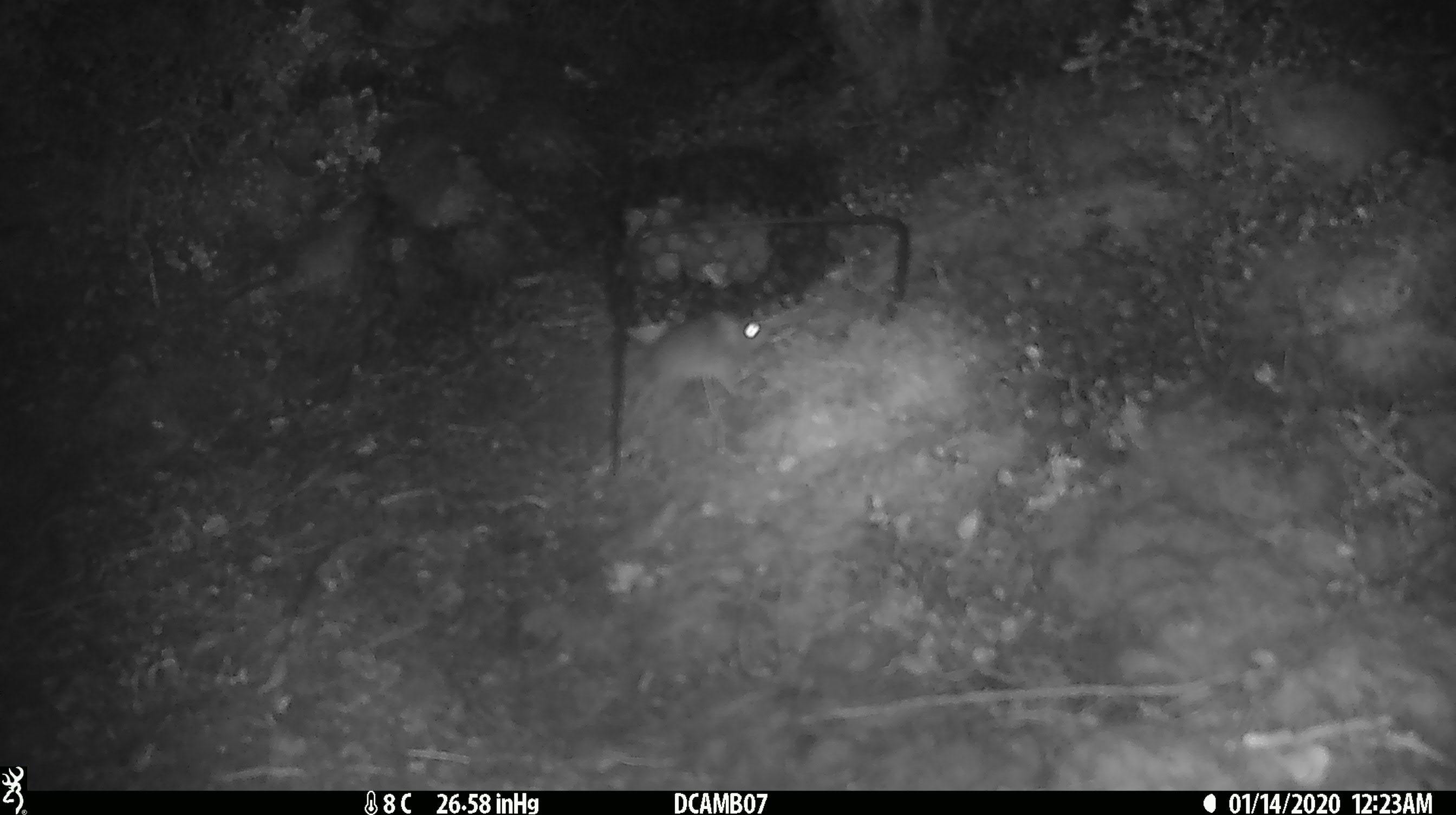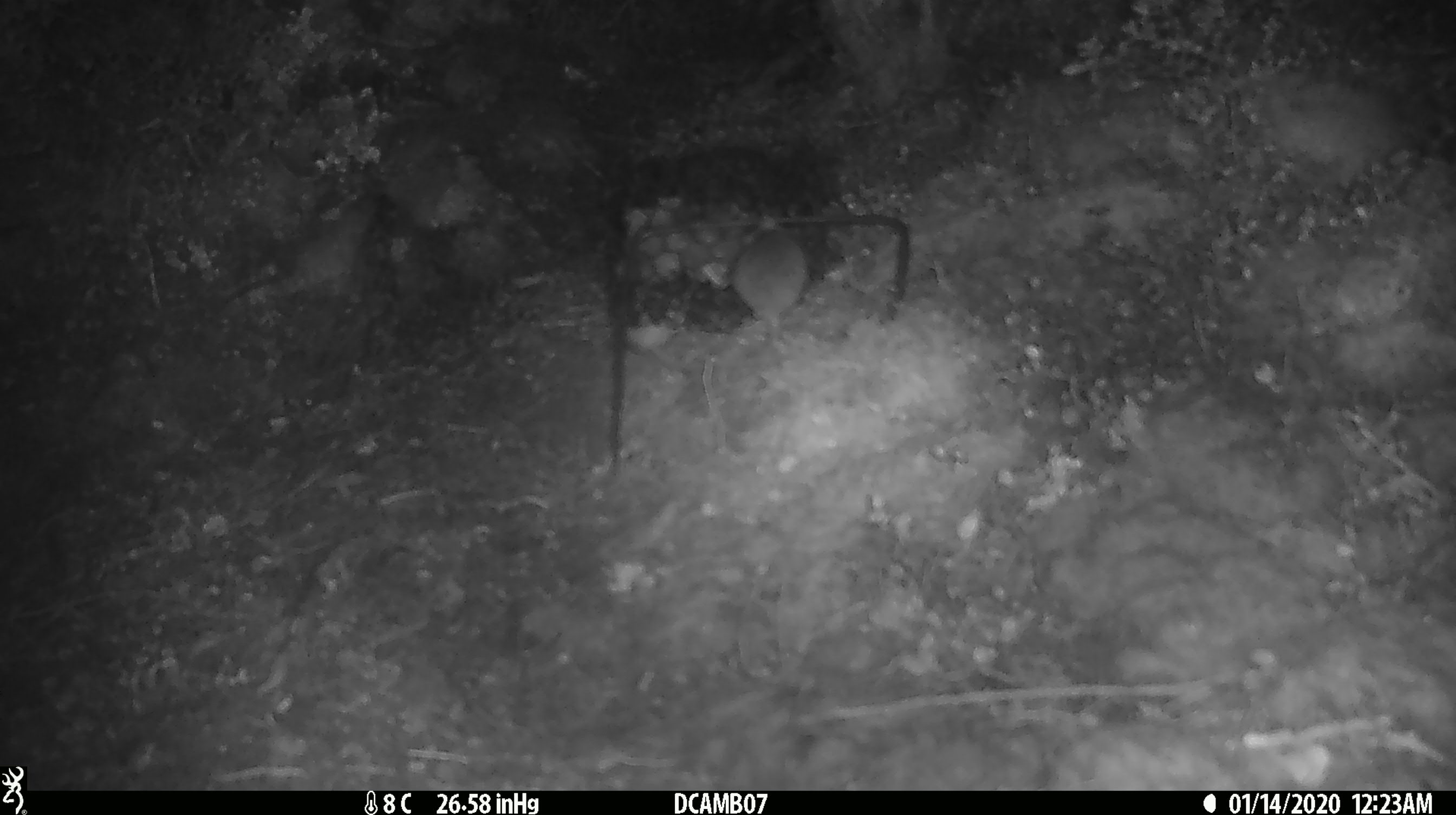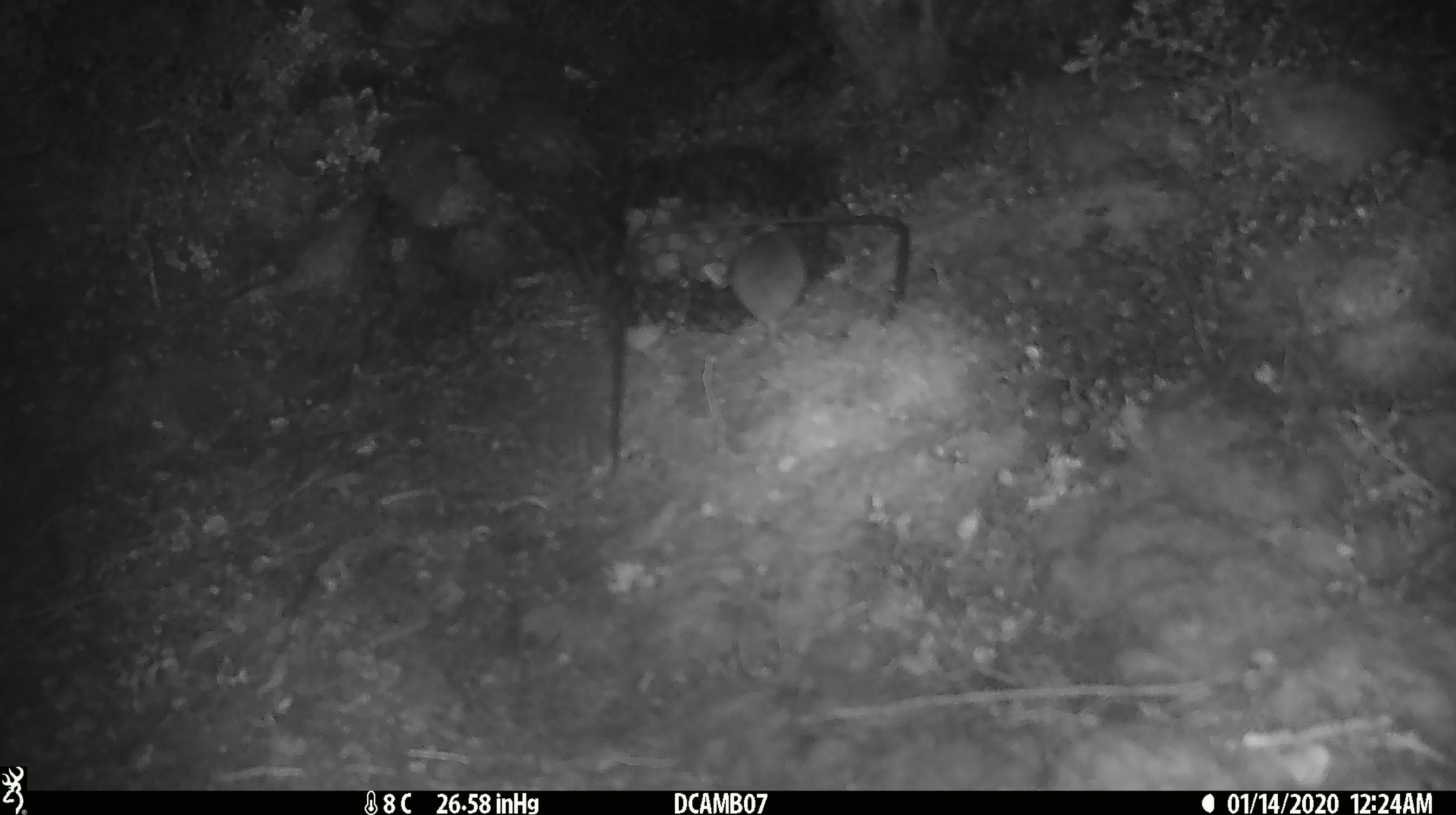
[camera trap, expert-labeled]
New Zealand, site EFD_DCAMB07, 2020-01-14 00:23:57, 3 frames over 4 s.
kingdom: Animalia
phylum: Chordata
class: Mammalia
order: Rodentia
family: Muridae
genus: Mus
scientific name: Mus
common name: mouse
Mouse (Mus).